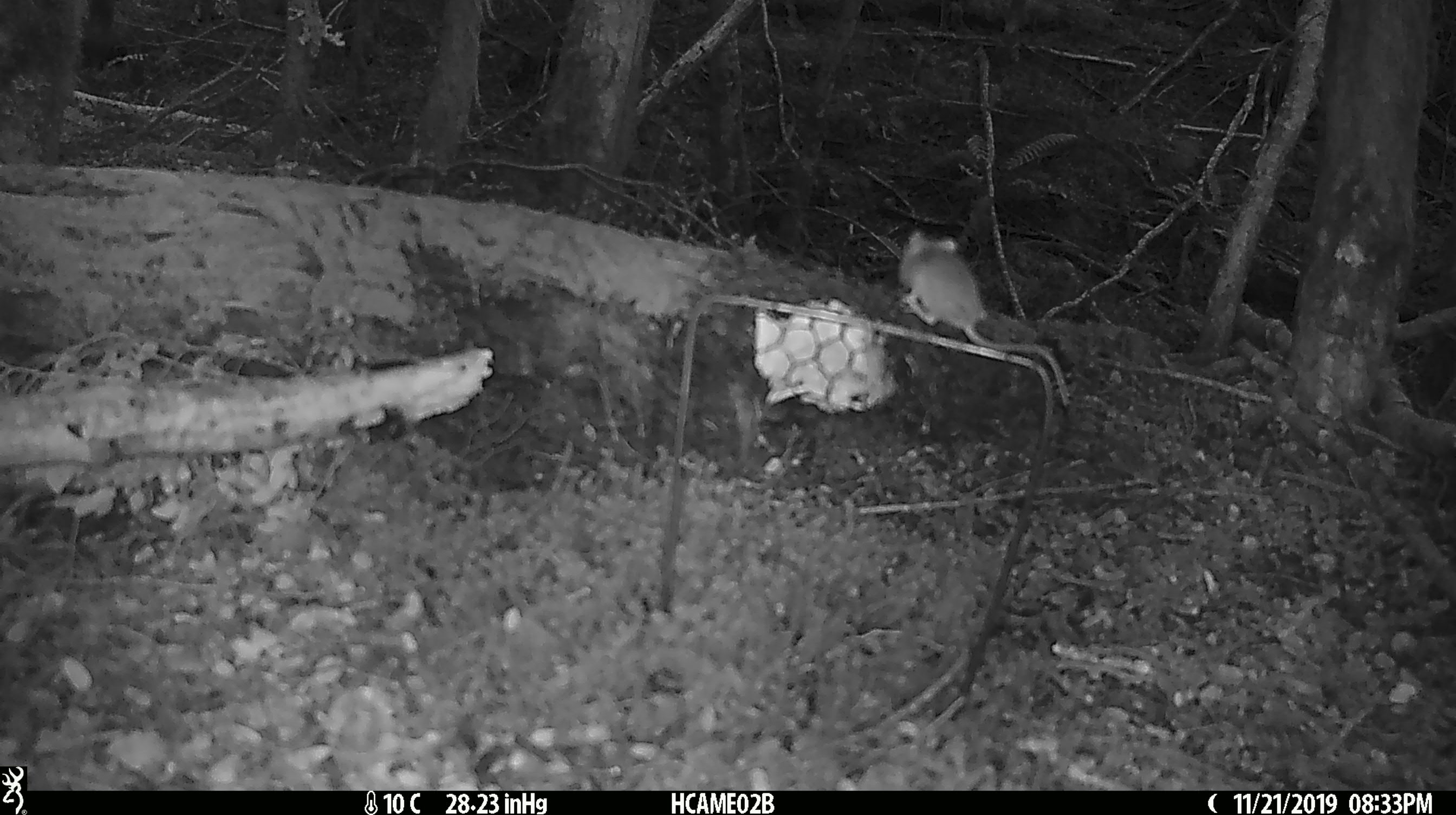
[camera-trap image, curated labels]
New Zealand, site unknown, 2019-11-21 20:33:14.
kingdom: Animalia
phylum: Chordata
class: Mammalia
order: Rodentia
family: Muridae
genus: Mus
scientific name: Mus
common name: mouse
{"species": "mouse (Mus)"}